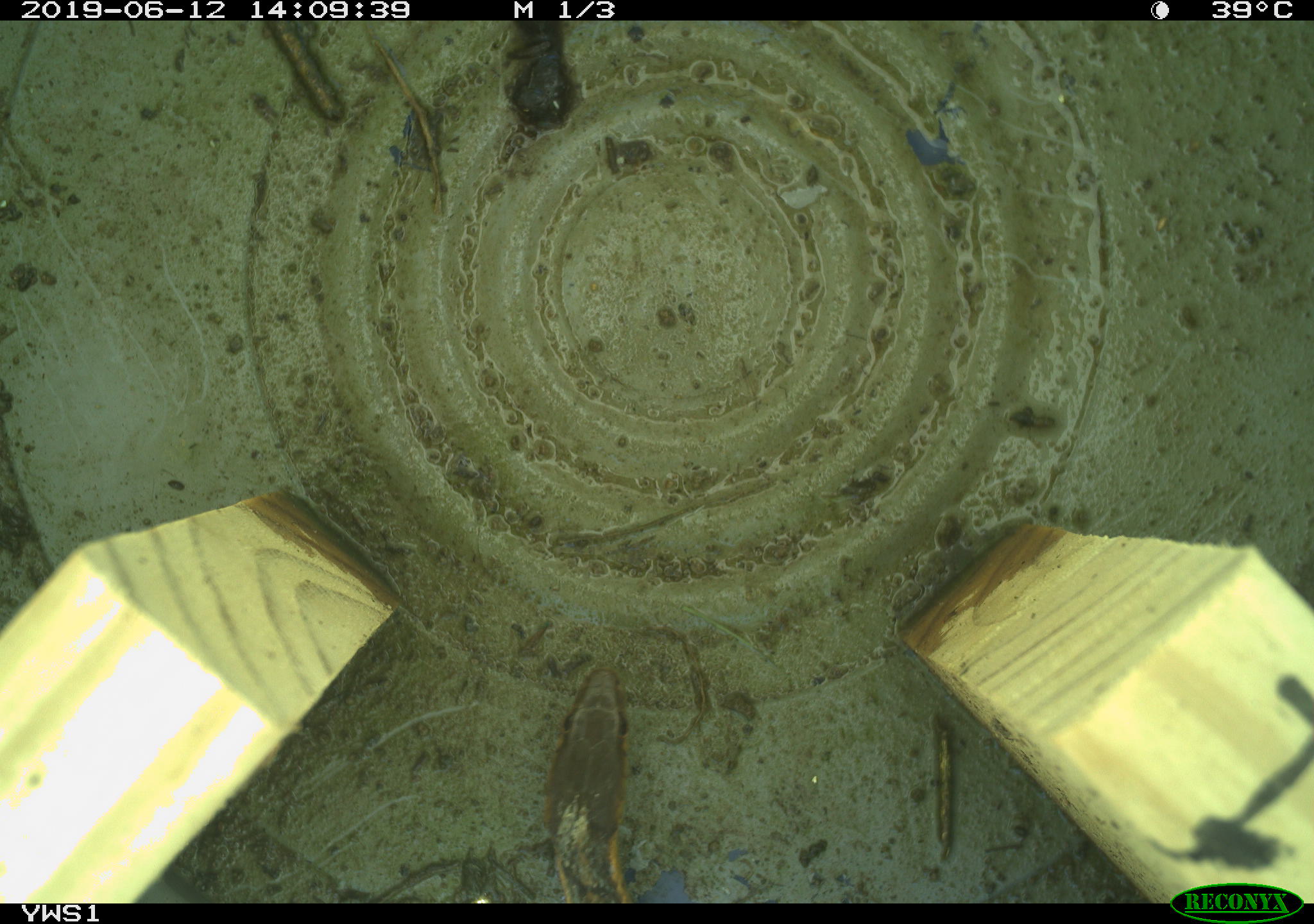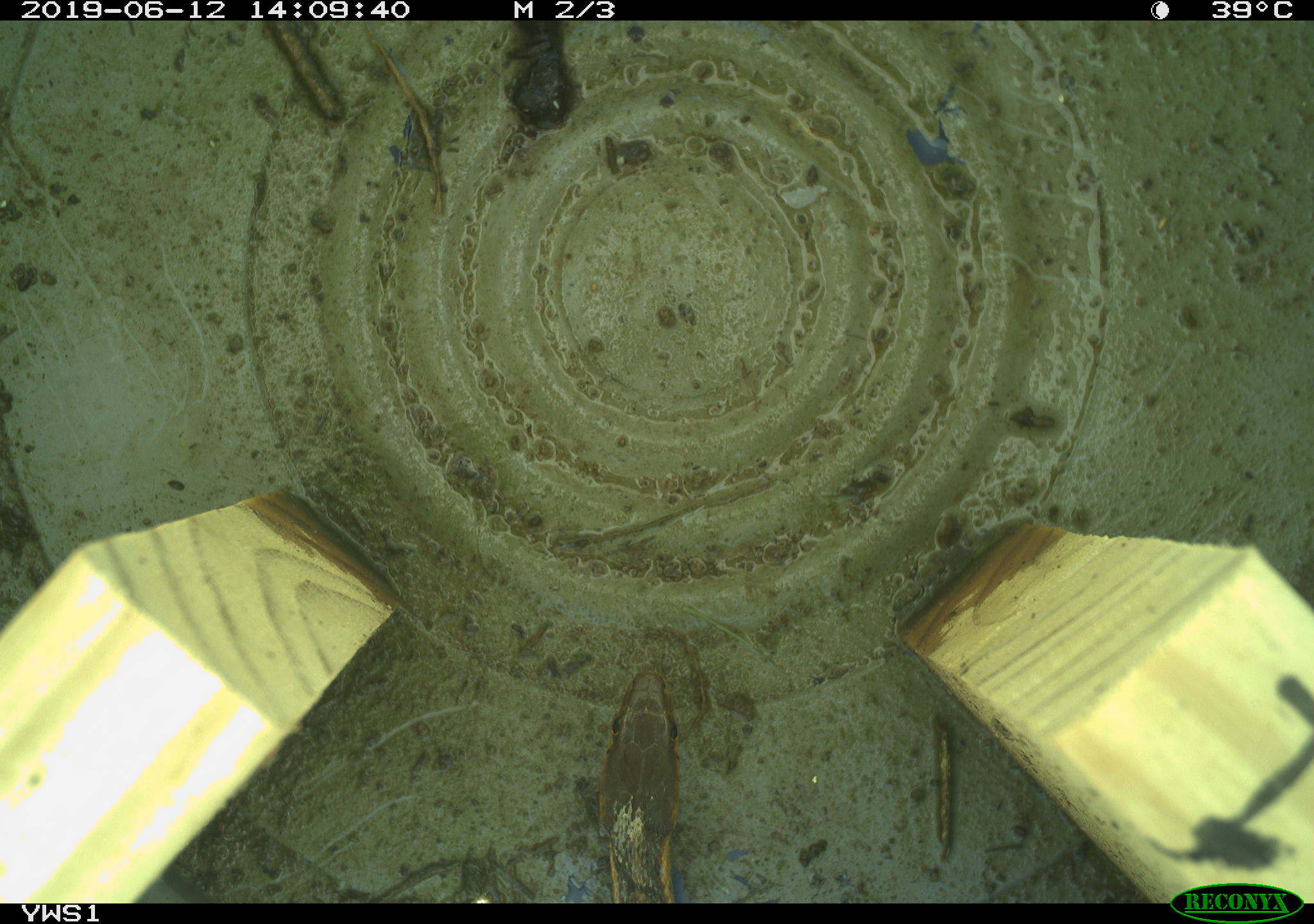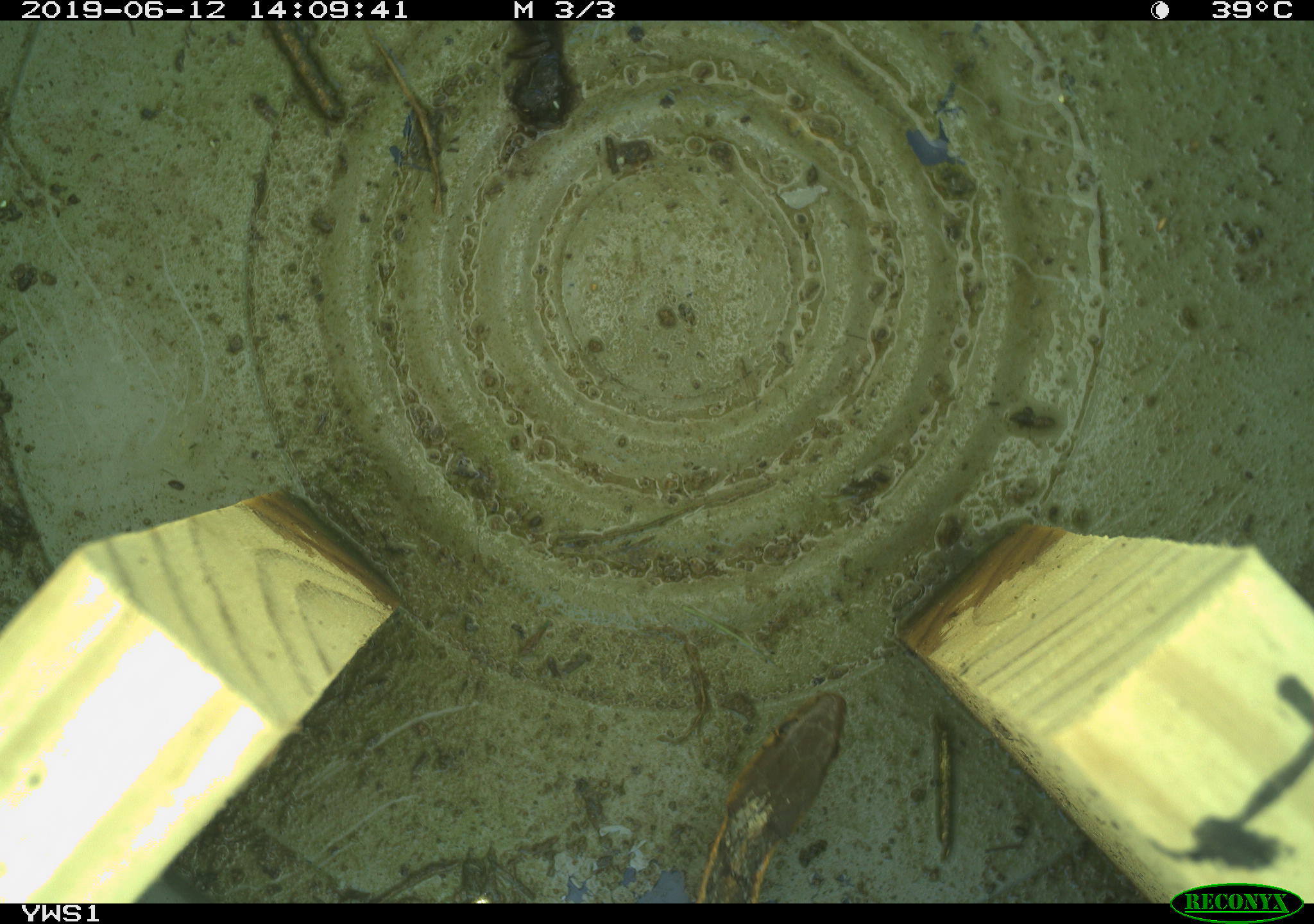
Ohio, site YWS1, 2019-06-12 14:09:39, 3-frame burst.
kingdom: Animalia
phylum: Chordata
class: Reptilia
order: Squamata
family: Colubridae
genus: Thamnophis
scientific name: Thamnophis sirtalis sirtalis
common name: eastern gartersnake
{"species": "eastern gartersnake (Thamnophis sirtalis sirtalis)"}